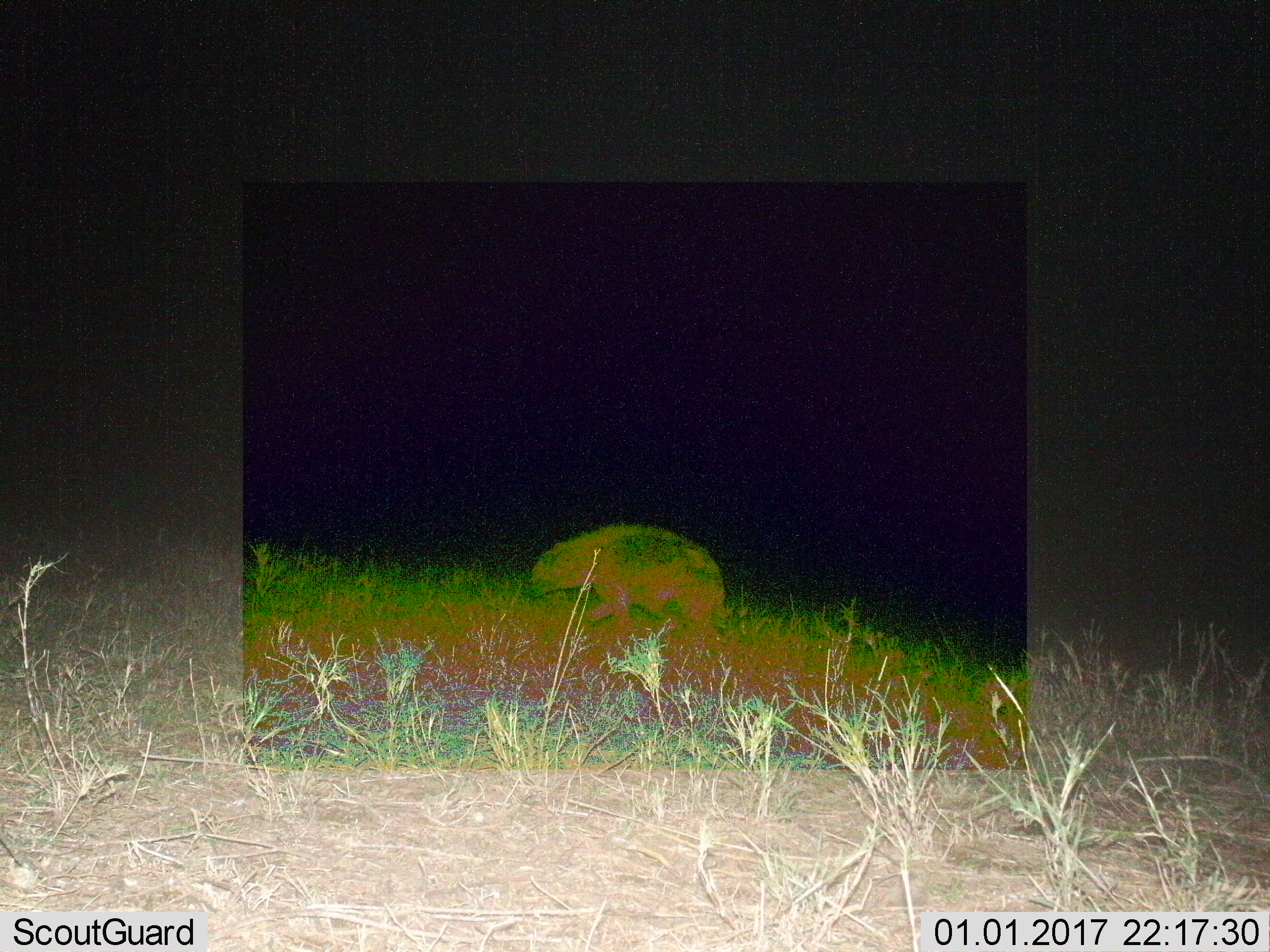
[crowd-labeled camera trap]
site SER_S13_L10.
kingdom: Animalia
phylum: Chordata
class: Mammalia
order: Carnivora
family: Hyaenidae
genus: Crocuta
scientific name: Crocuta crocuta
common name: spotted hyena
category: hyenaspotted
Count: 1.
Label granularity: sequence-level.